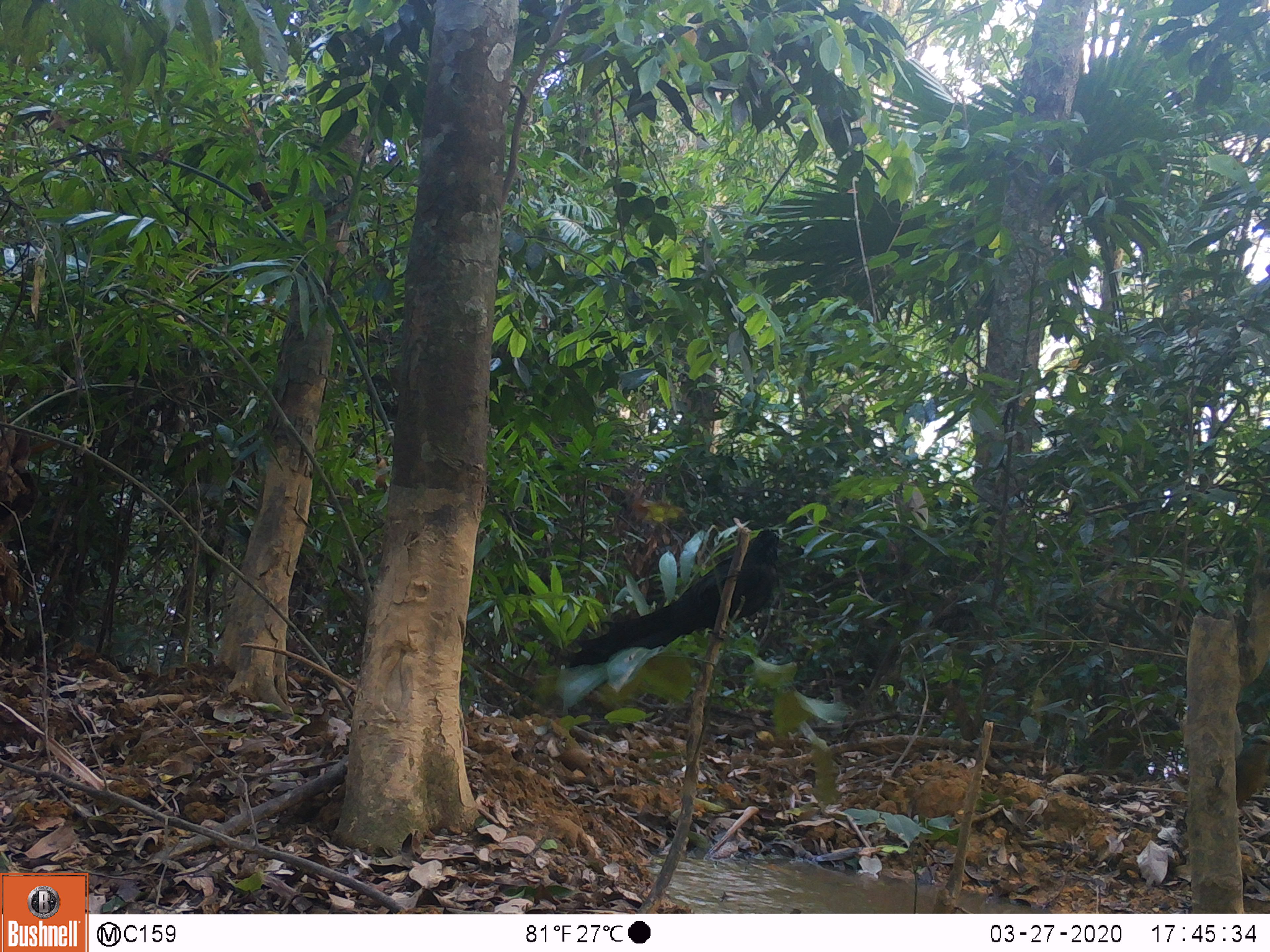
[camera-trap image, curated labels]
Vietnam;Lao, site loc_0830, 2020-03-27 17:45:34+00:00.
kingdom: Animalia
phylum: Chordata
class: Aves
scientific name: Aves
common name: bird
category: unidentified bird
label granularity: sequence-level